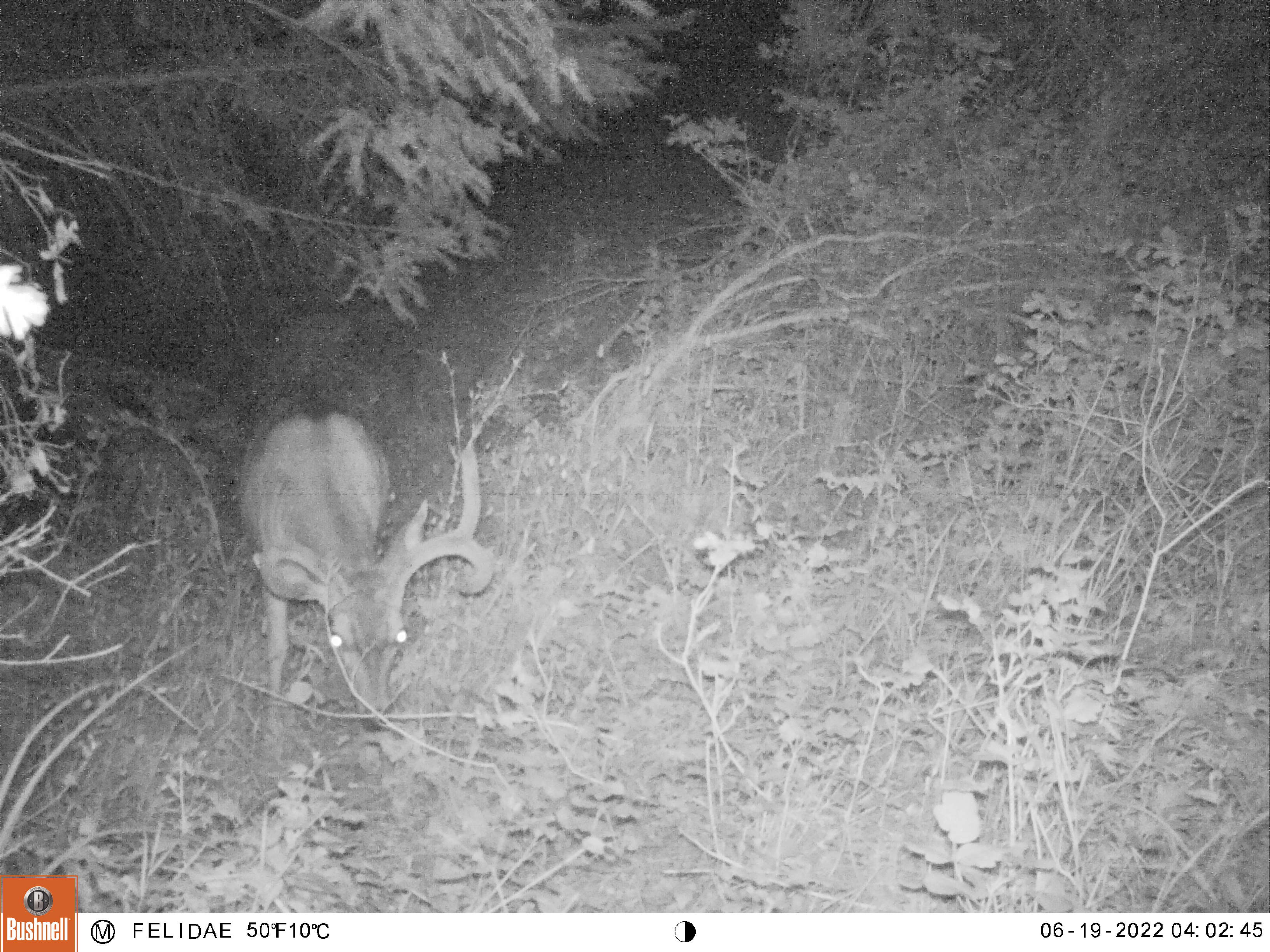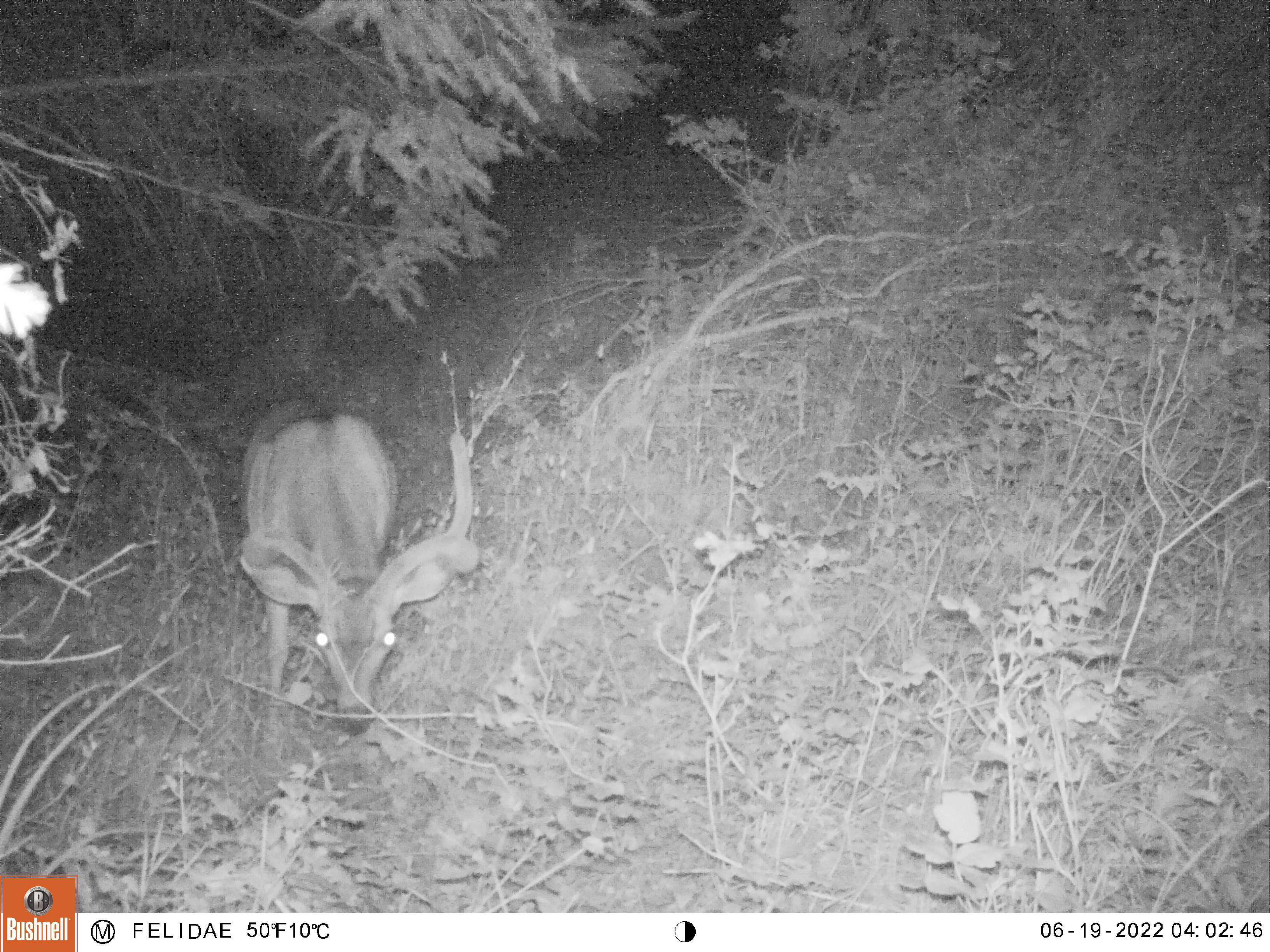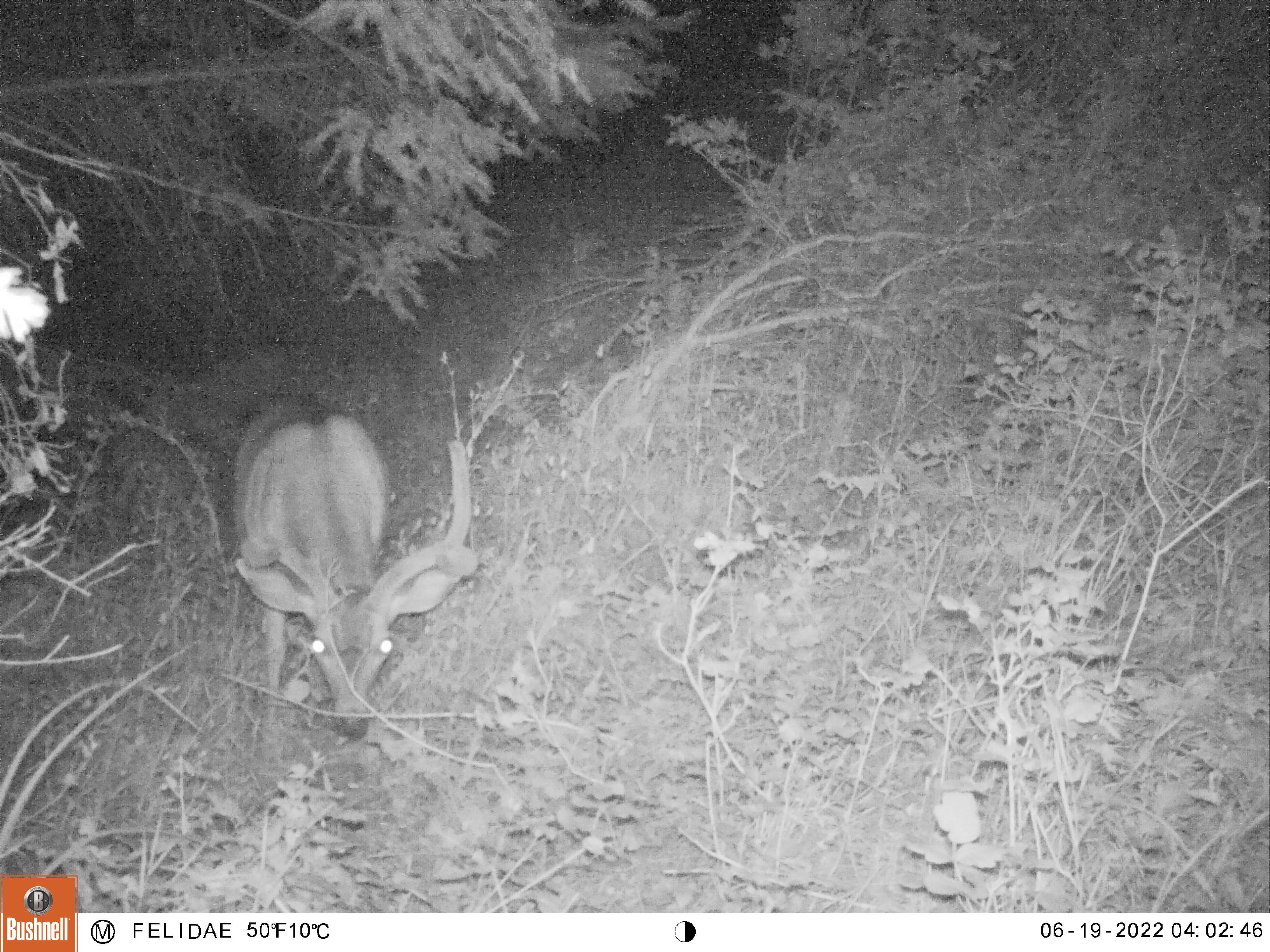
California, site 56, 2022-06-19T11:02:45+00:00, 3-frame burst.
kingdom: Animalia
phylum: Chordata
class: Mammalia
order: Artiodactyla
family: Cervidae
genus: Odocoileus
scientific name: Odocoileus hemionus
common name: mule deer